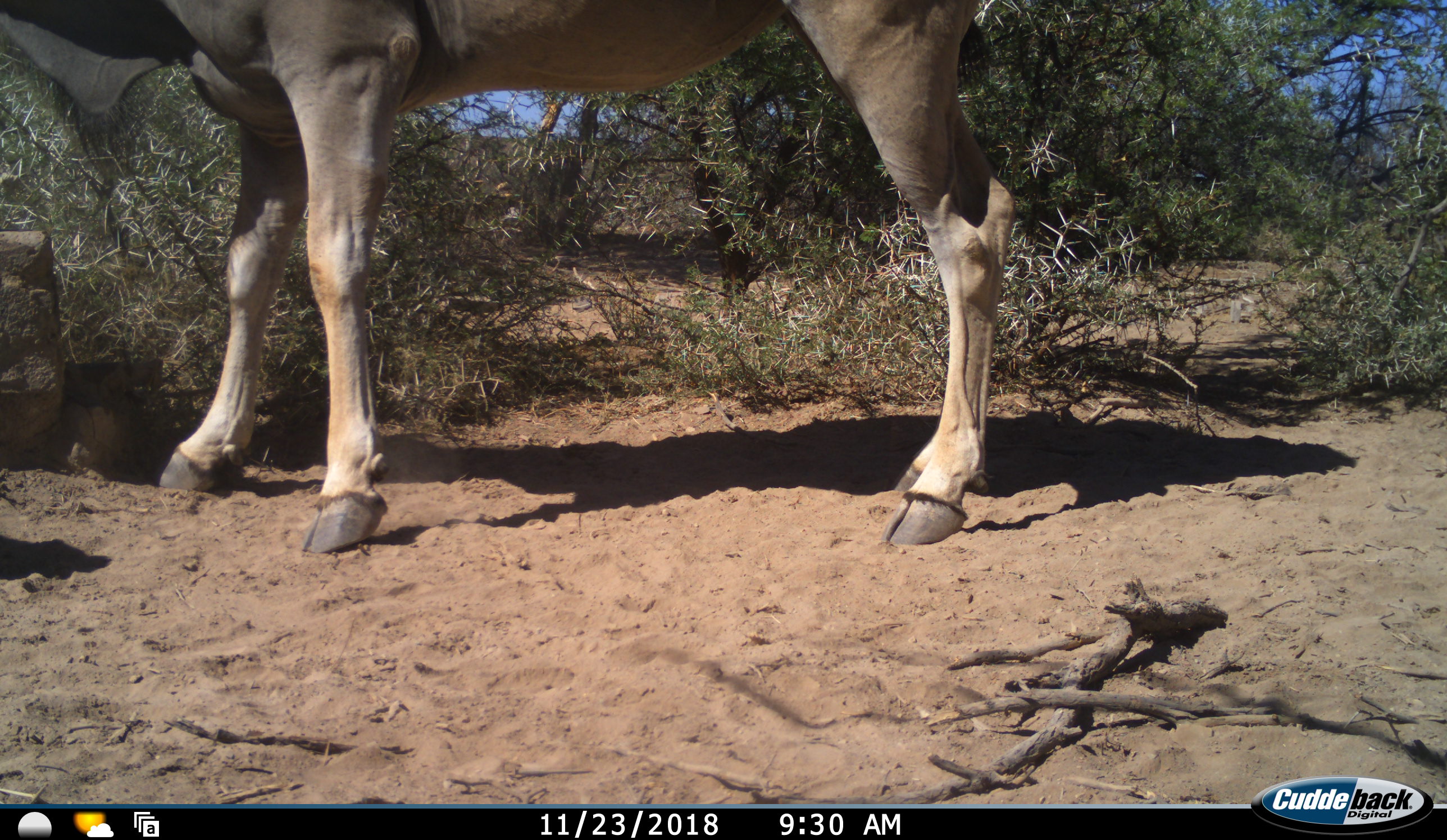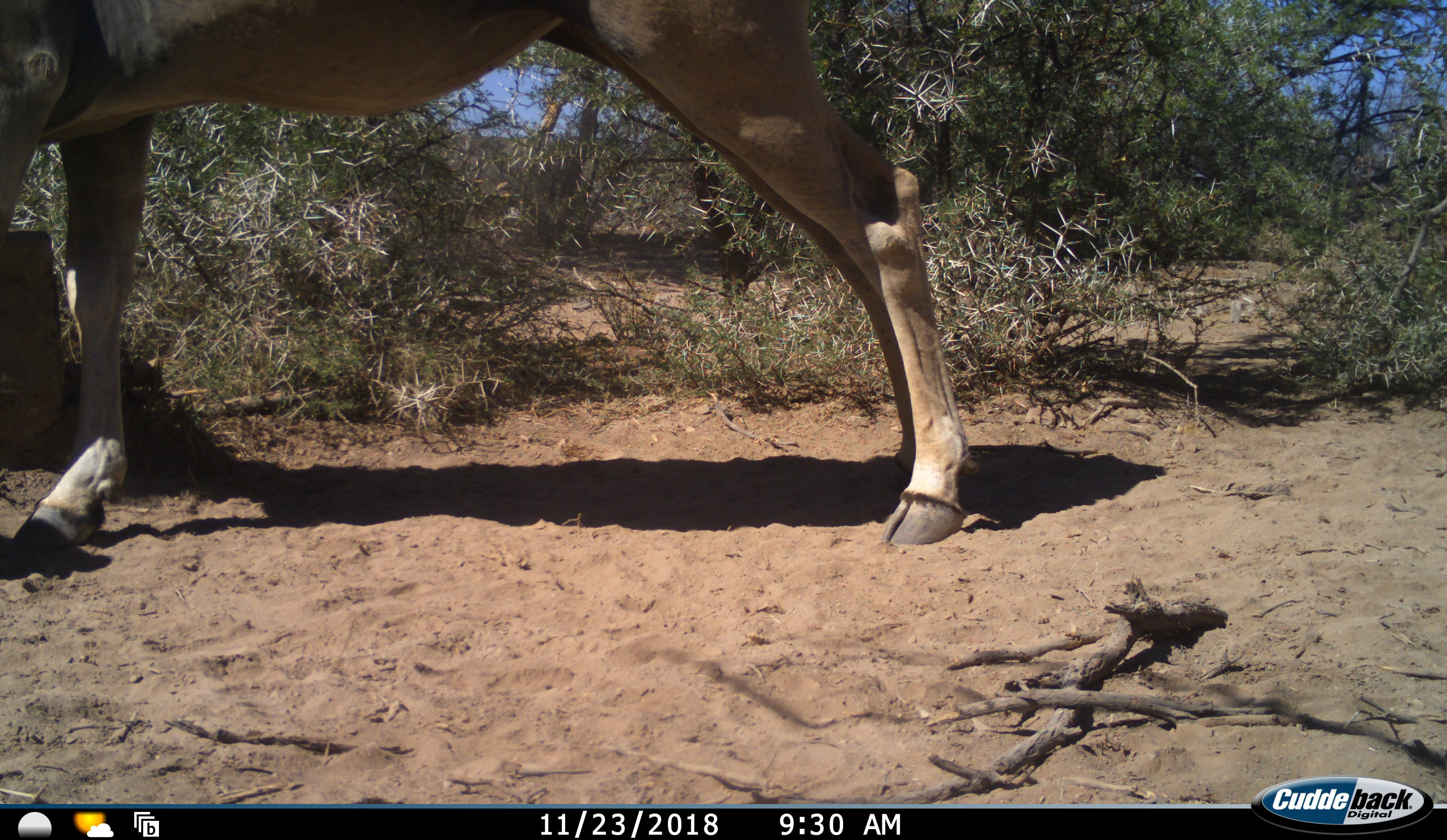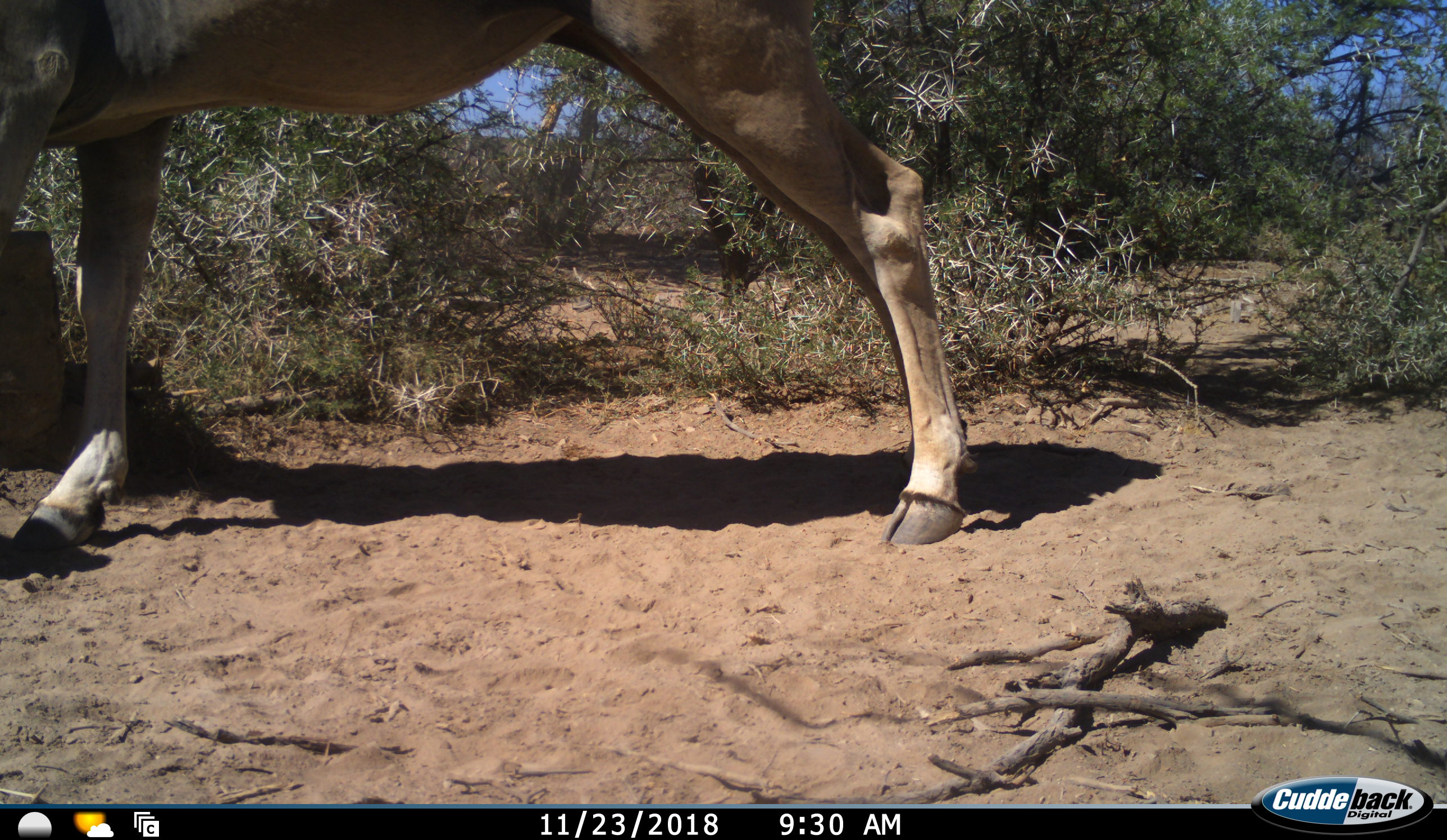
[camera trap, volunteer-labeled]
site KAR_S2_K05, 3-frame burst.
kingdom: Animalia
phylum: Chordata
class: Mammalia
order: Artiodactyla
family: Bovidae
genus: Tragelaphus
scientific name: Tragelaphus oryx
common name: eland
Eland (Tragelaphus oryx), count 1. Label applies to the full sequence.